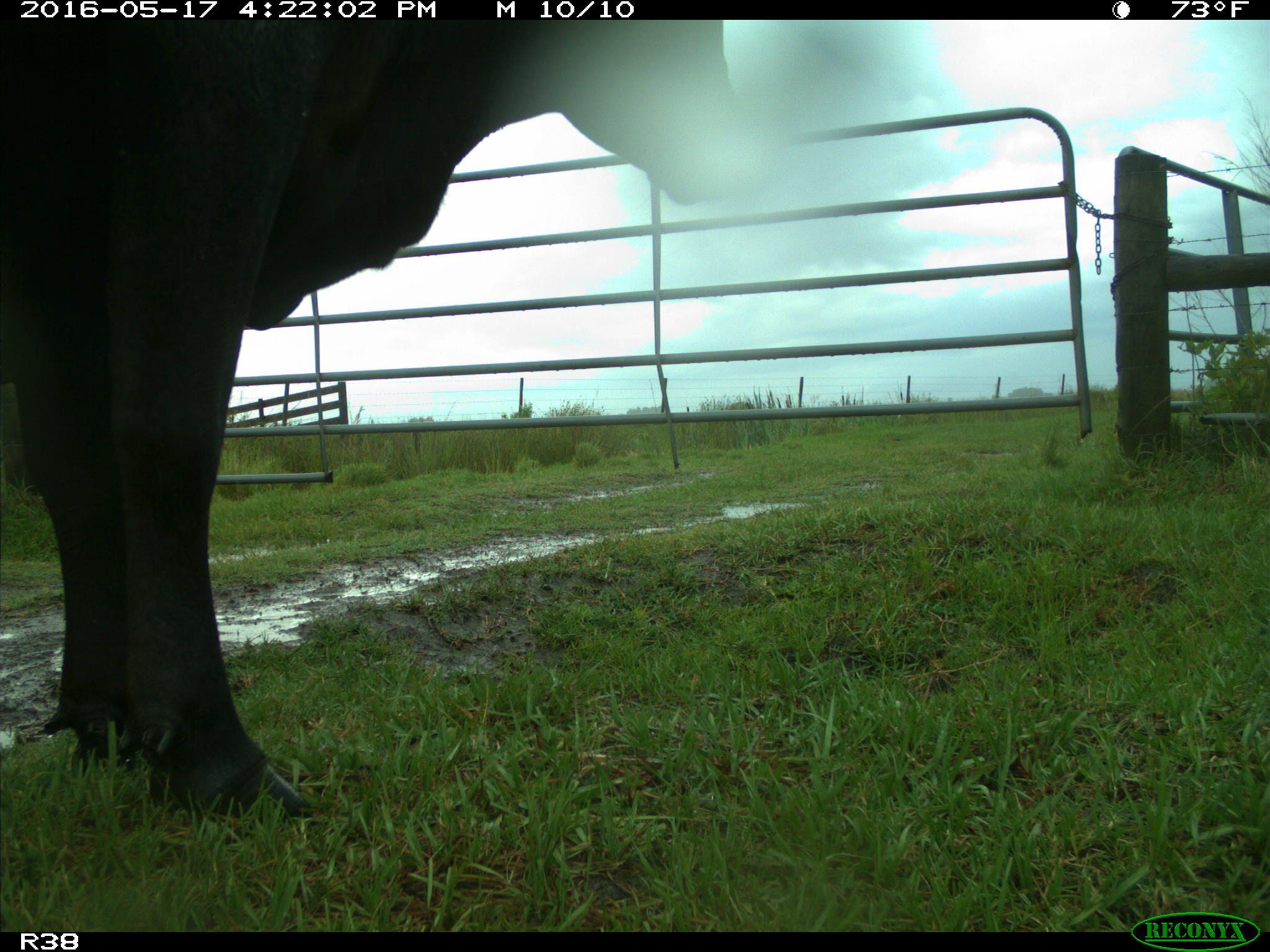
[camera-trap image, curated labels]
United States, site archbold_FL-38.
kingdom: Animalia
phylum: Chordata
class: Mammalia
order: Artiodactyla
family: Bovidae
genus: Bos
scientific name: Bos taurus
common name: domestic cow